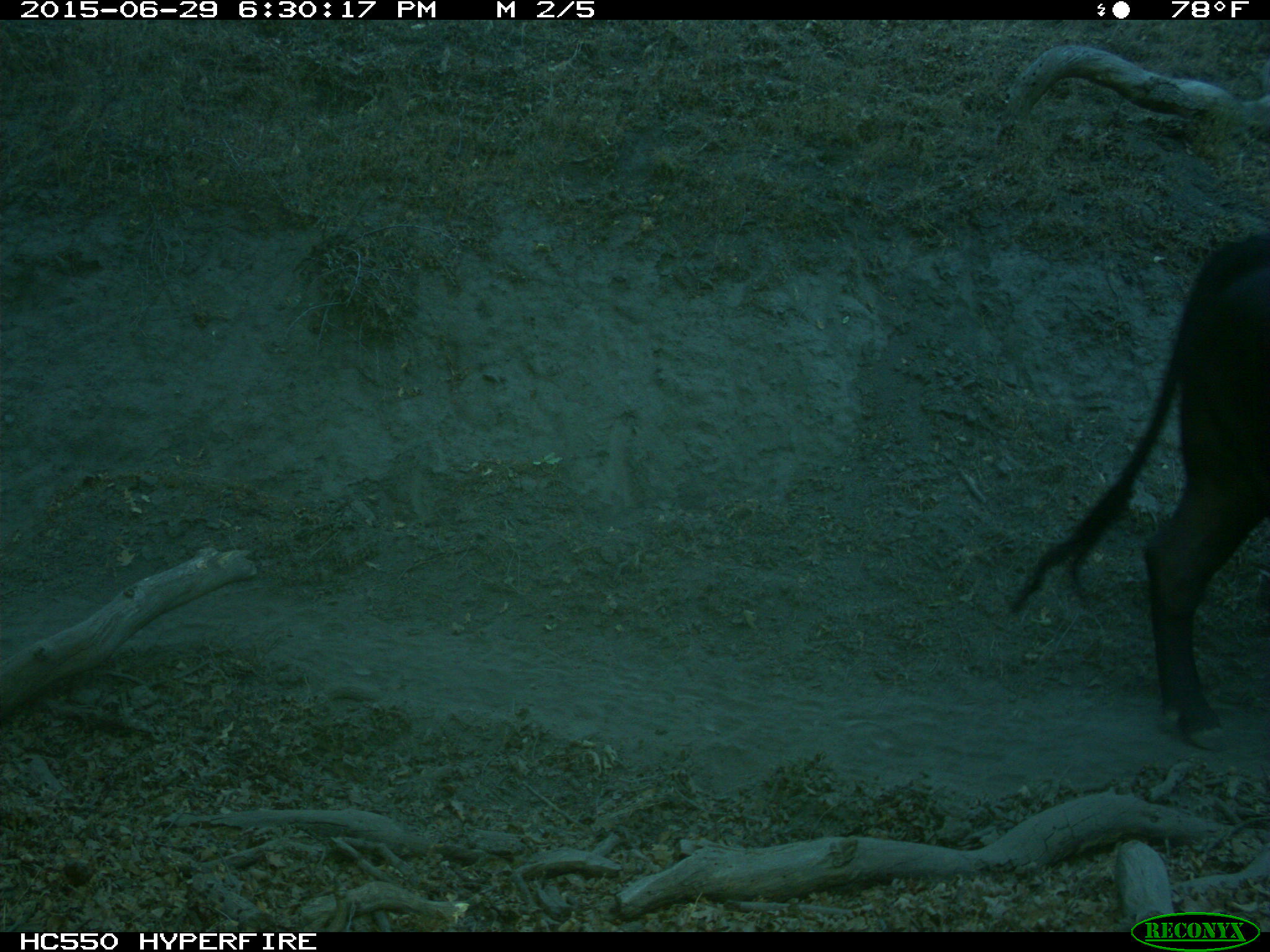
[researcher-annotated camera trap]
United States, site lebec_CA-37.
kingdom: Animalia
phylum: Chordata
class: Mammalia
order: Artiodactyla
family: Bovidae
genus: Bos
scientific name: Bos taurus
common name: domestic cow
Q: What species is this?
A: Bos taurus (domestic cow).